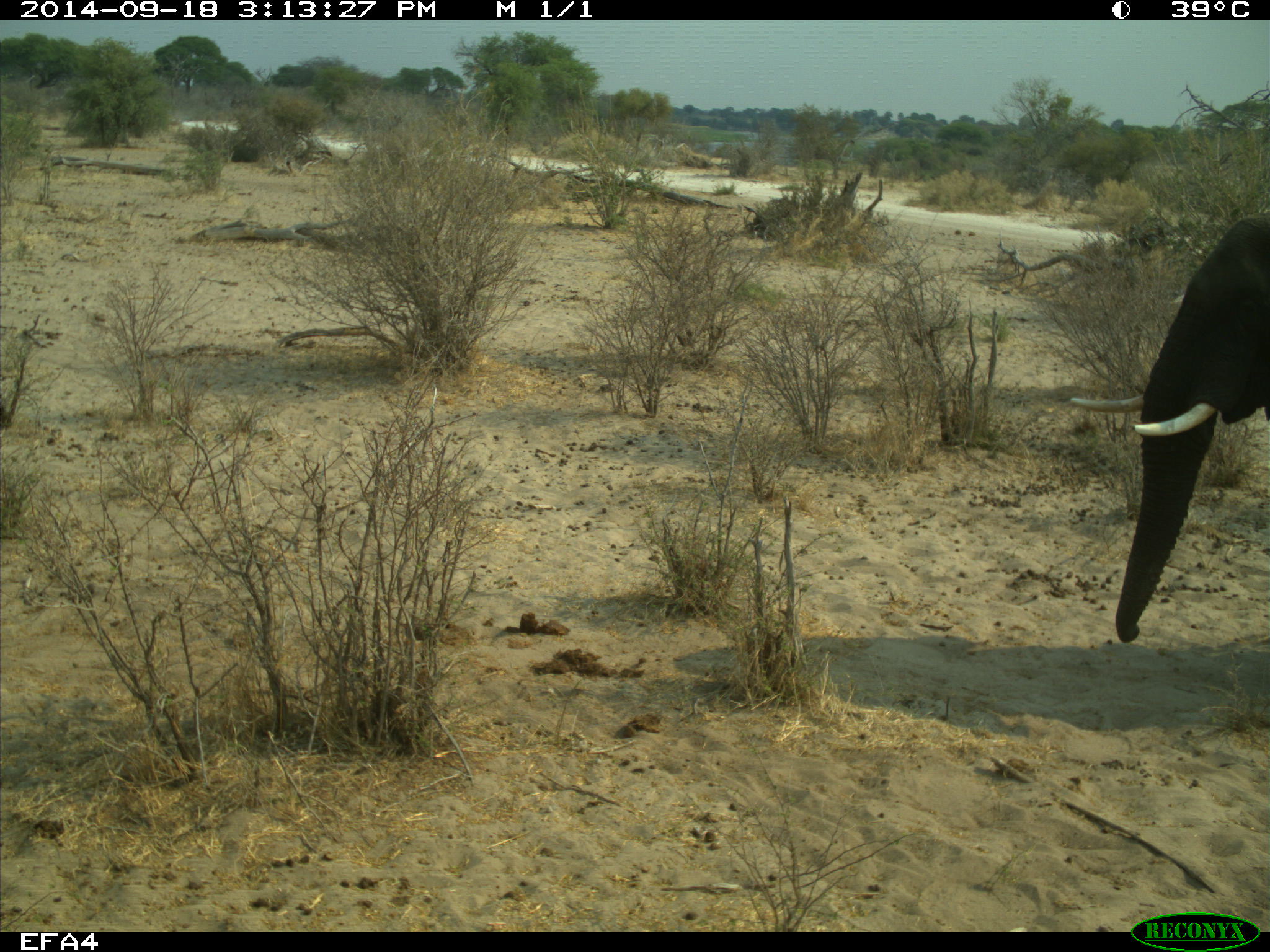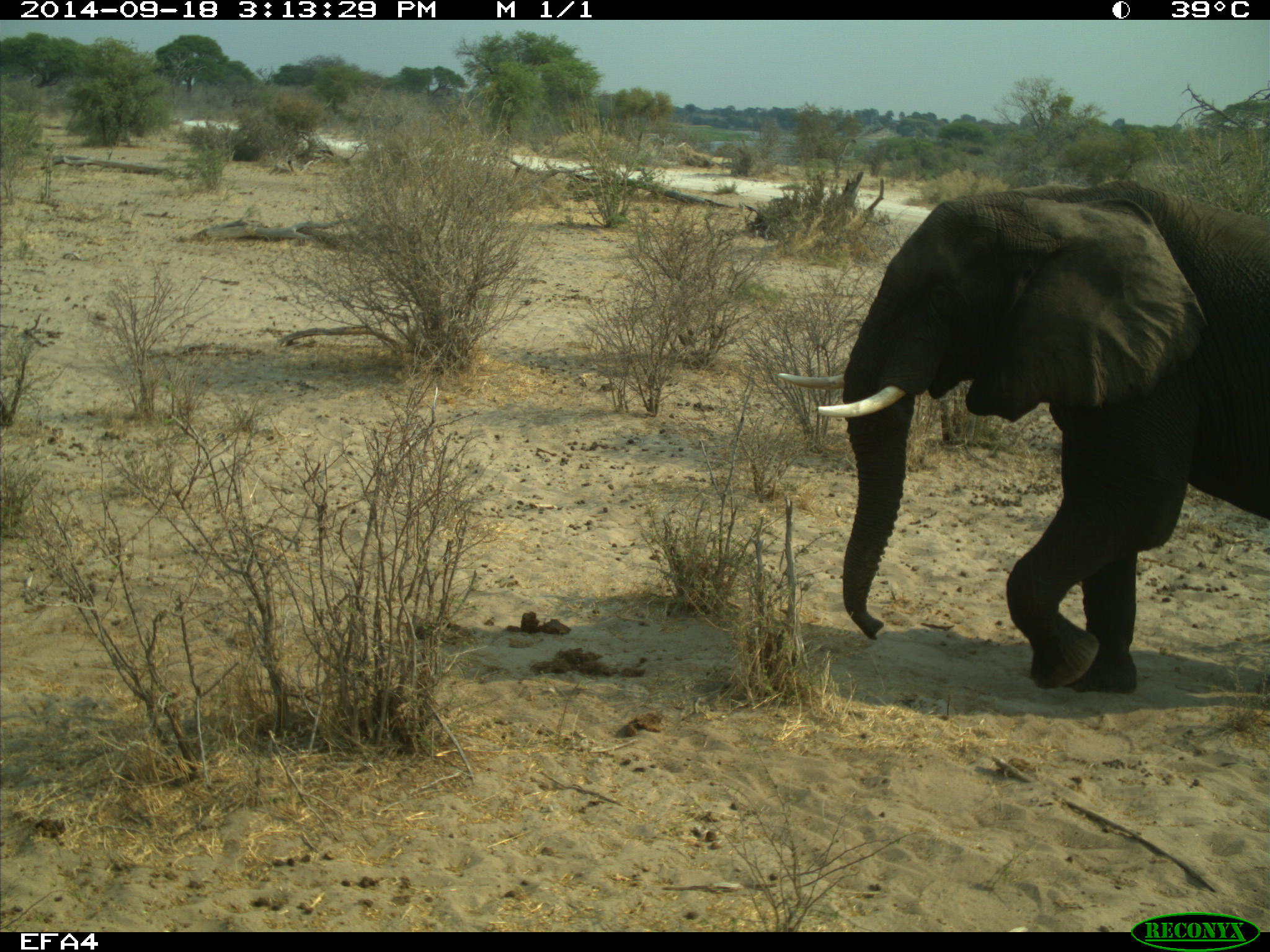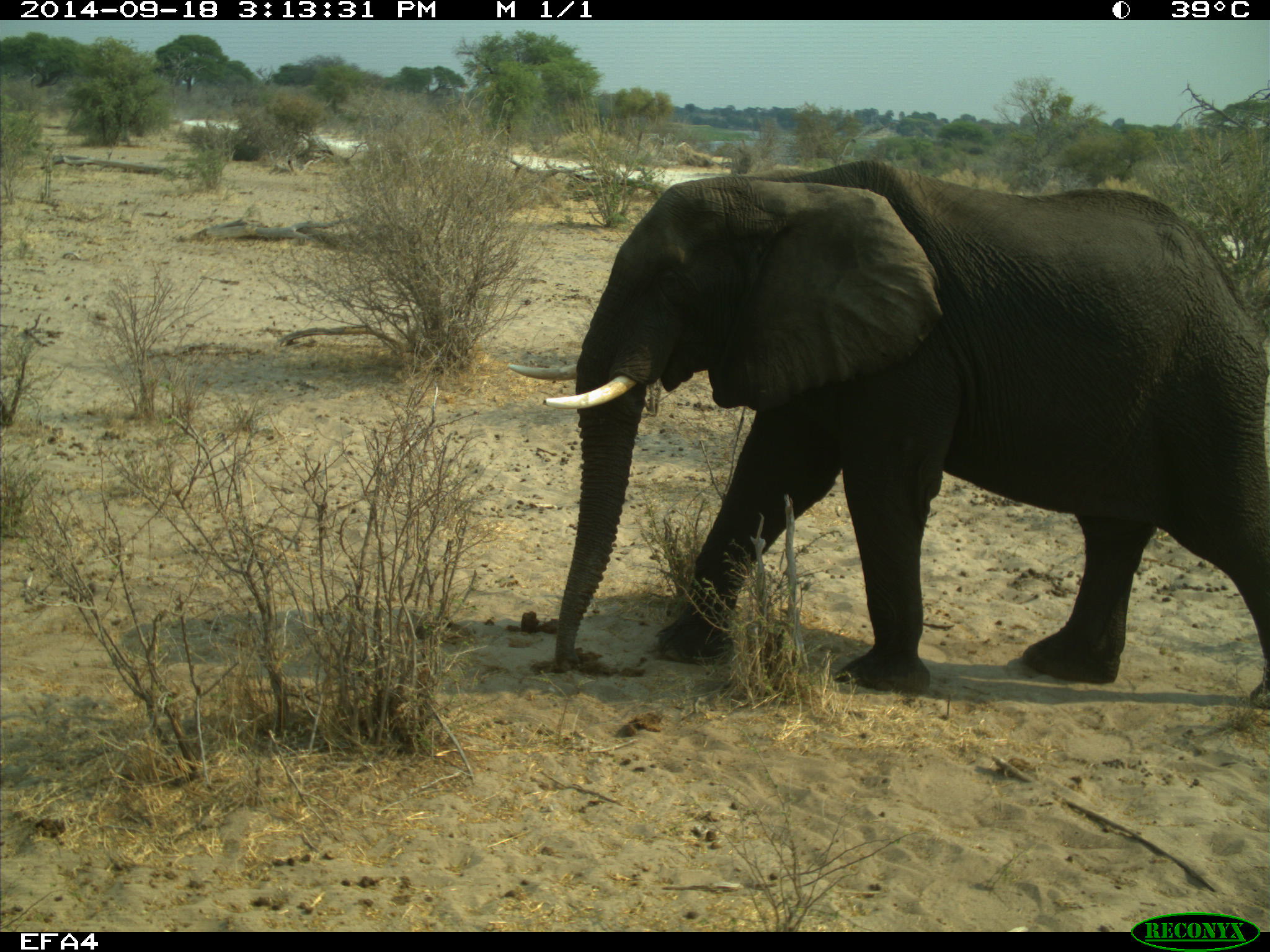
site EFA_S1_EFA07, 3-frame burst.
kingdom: Animalia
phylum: Chordata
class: Mammalia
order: Proboscidea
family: Elephantidae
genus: Loxodonta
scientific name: Loxodonta africana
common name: african bush elephant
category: elephant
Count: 1.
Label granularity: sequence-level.